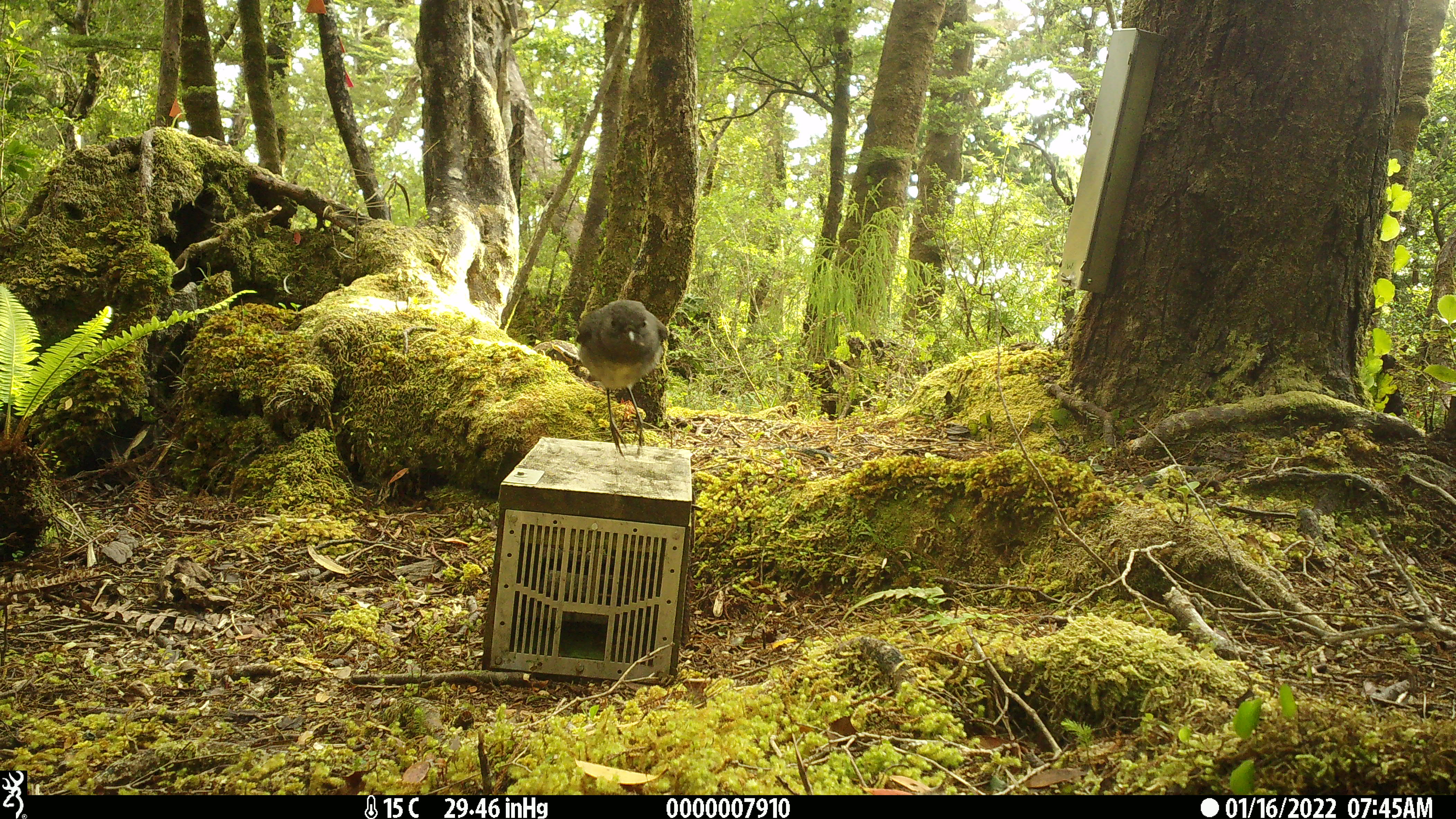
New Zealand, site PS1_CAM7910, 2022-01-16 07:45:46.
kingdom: Animalia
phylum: Chordata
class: Aves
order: Passeriformes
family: Petroicidae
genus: Petroica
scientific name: Petroica australis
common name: new zealand robin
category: robin